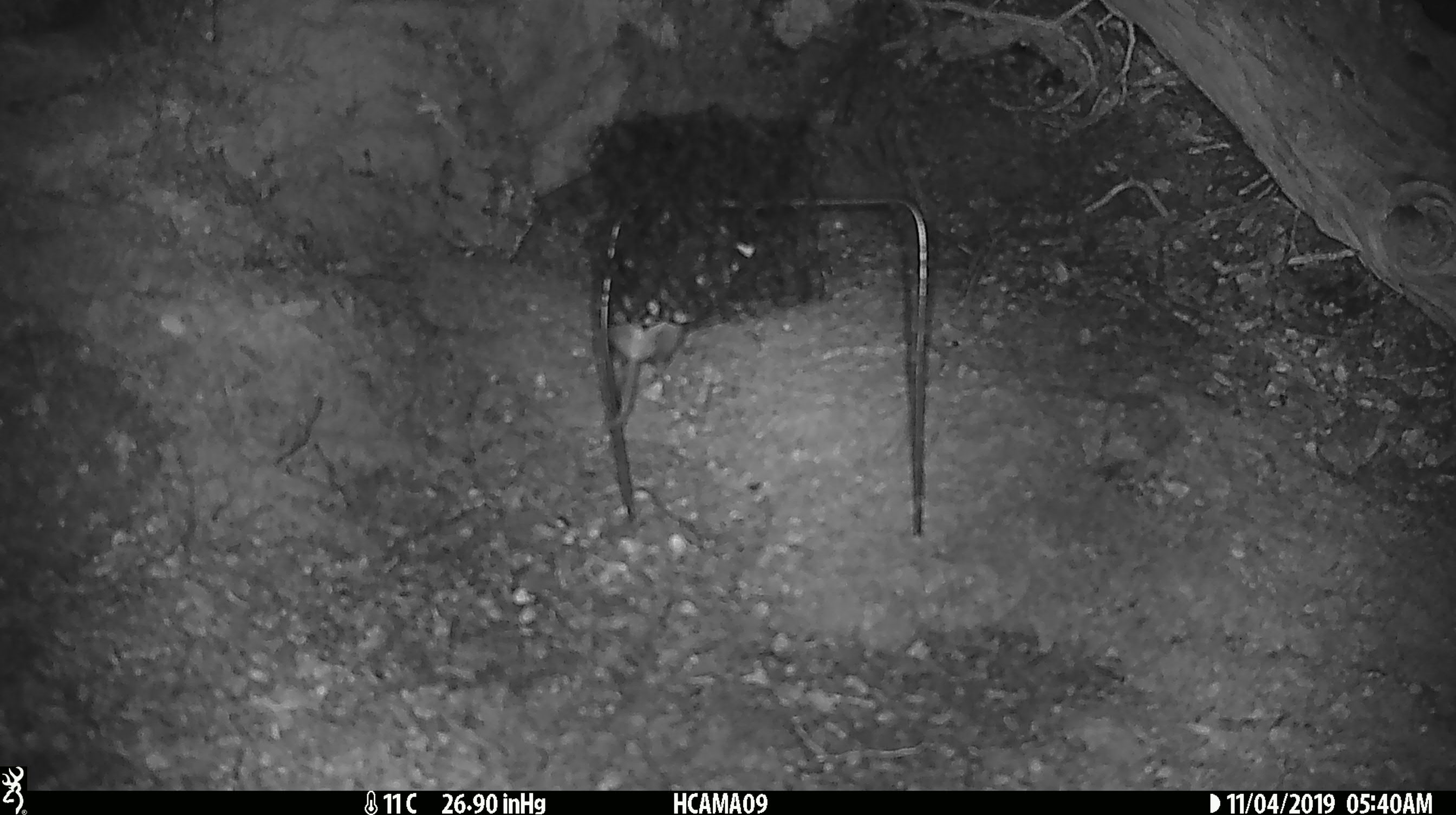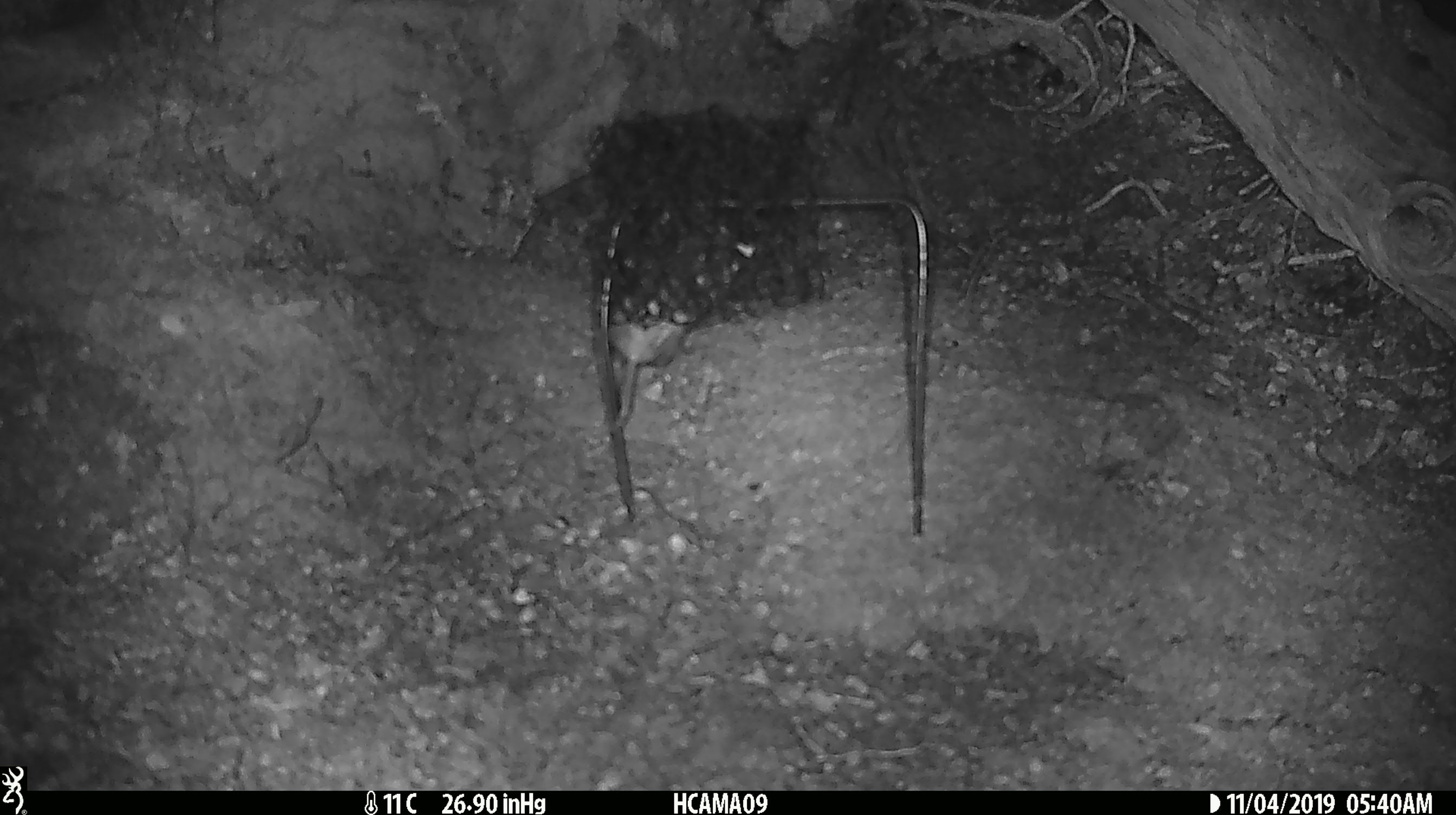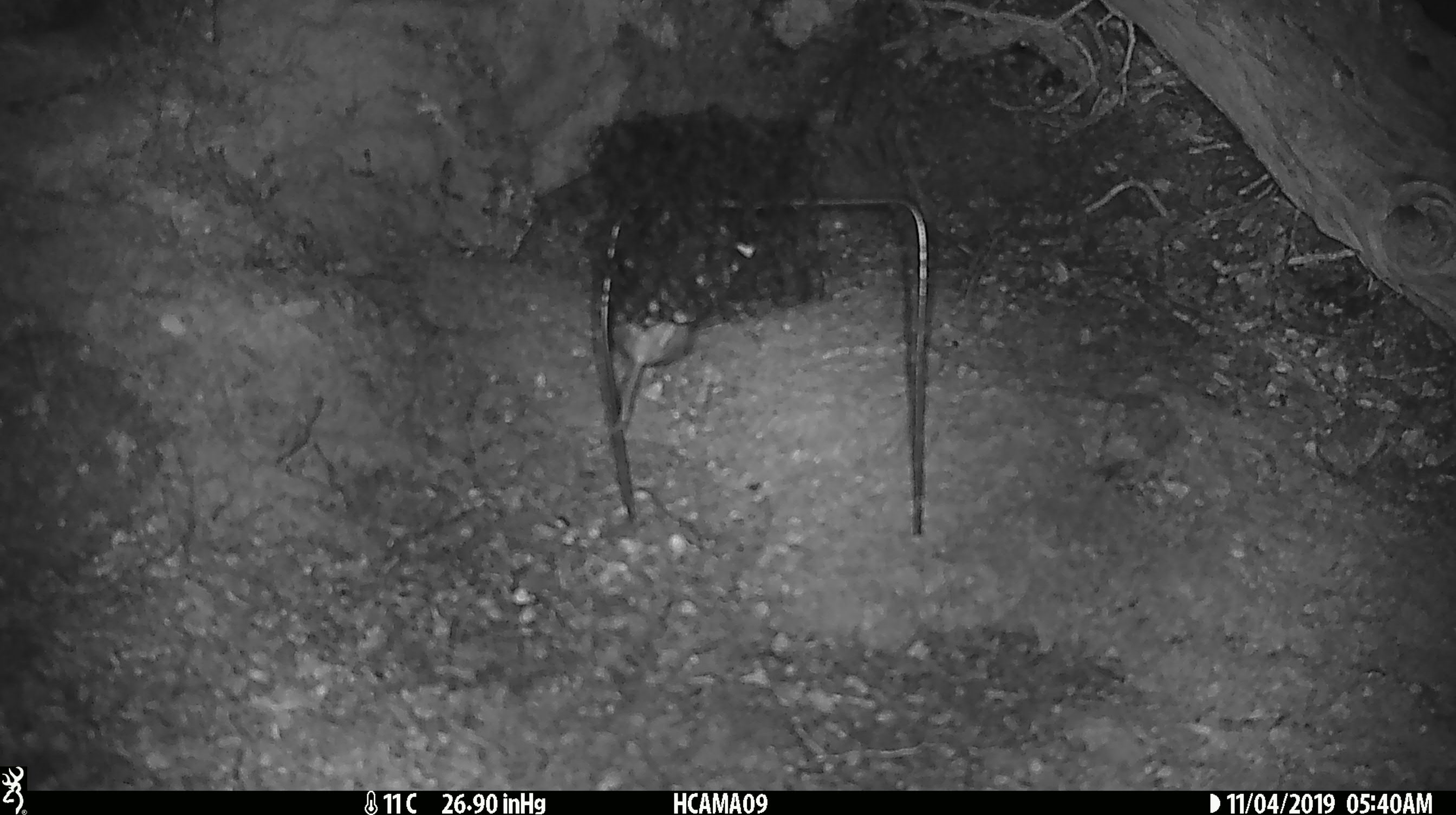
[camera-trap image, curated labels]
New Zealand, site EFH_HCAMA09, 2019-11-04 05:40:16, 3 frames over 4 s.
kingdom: Animalia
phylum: Chordata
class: Mammalia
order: Rodentia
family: Muridae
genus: Mus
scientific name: Mus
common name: mouse